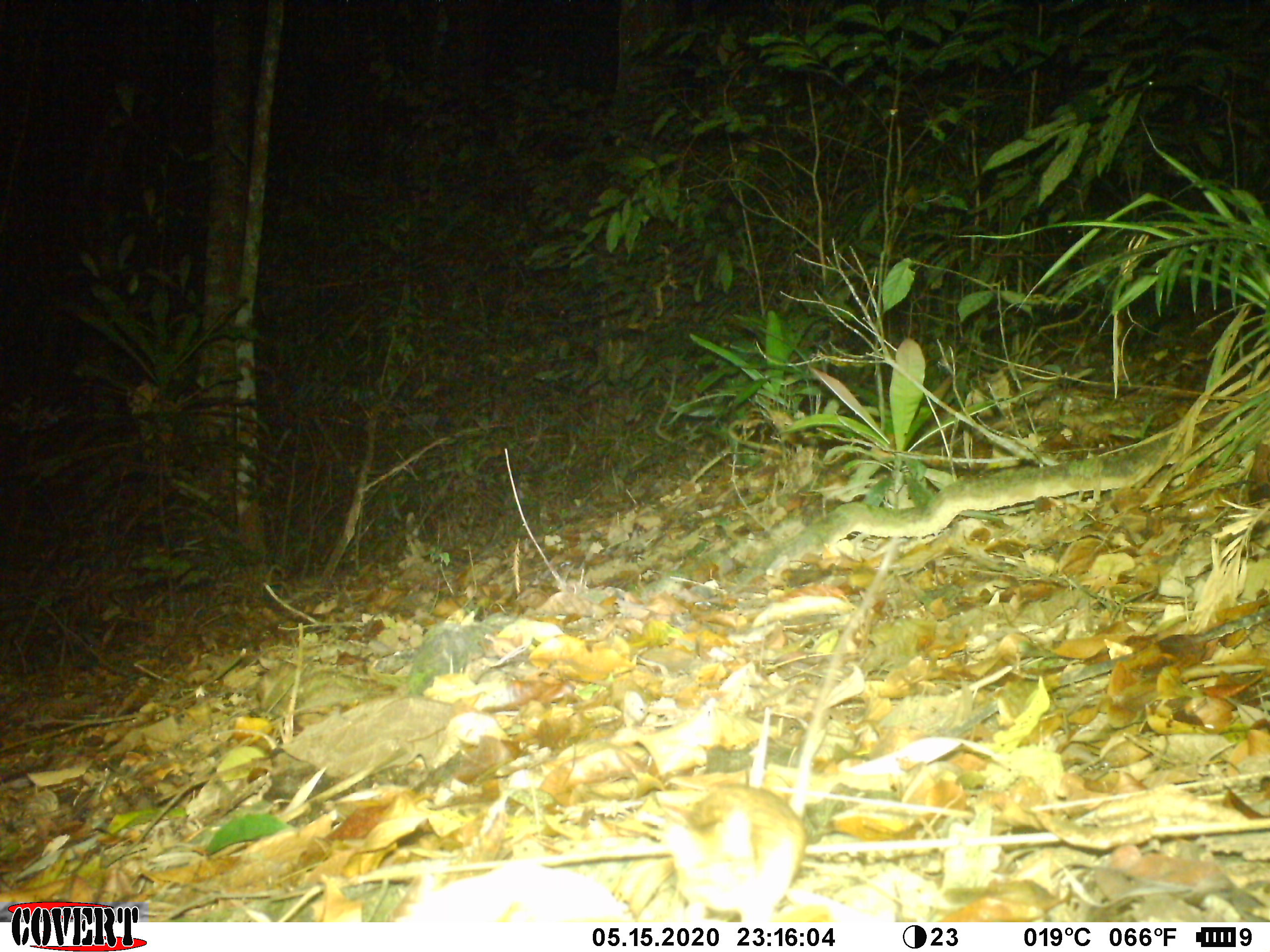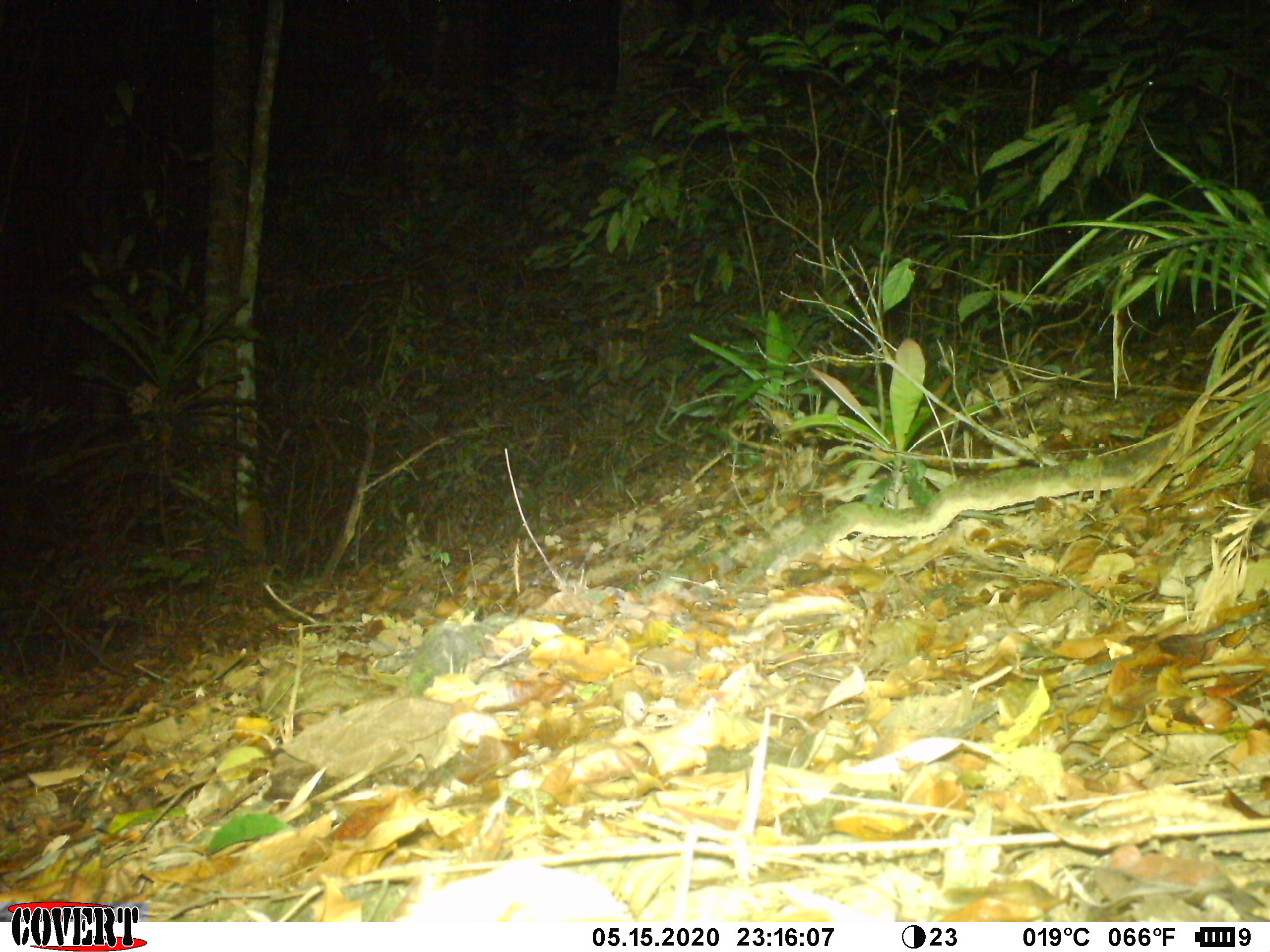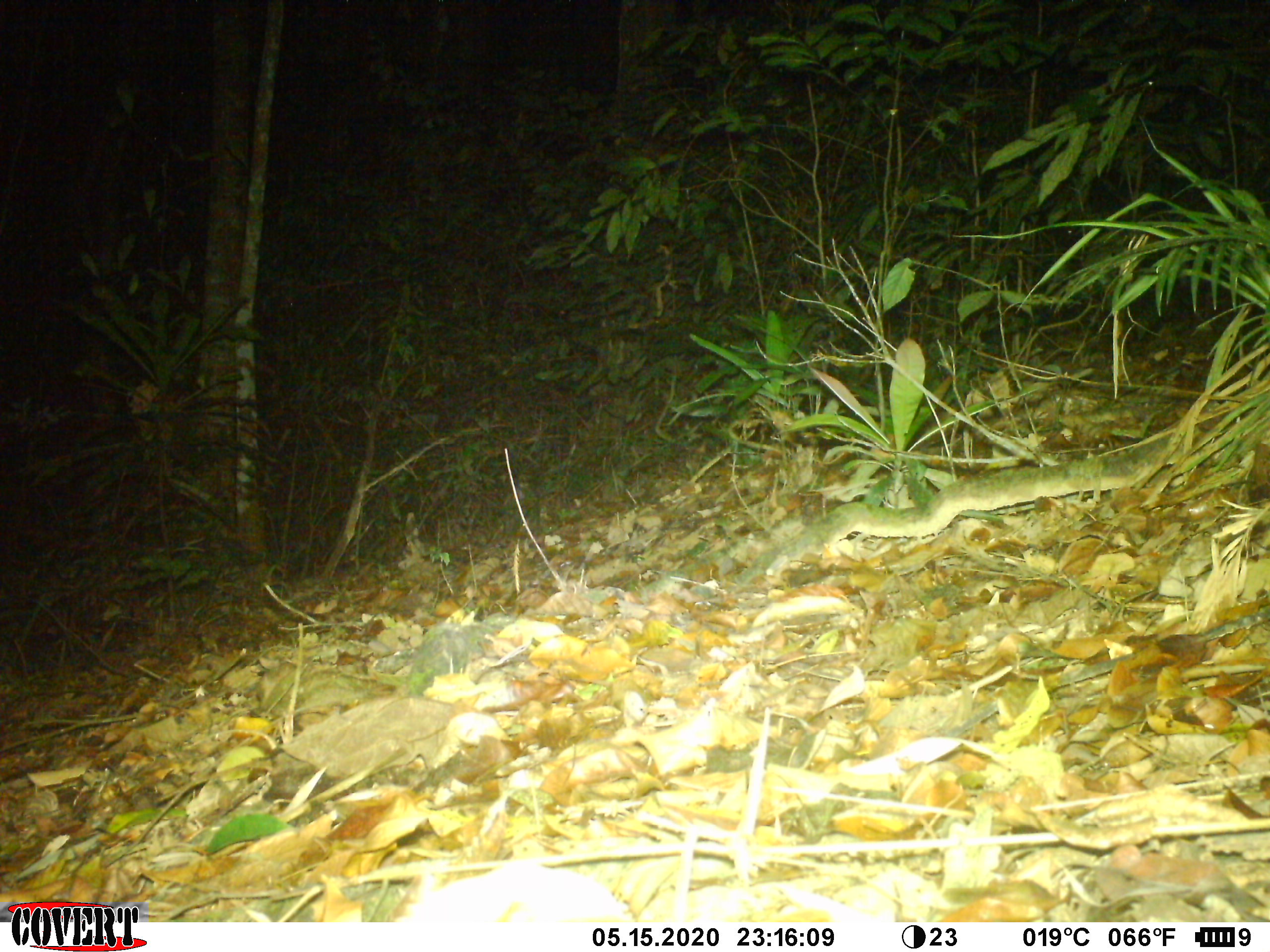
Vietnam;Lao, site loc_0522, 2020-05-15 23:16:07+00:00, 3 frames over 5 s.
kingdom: Animalia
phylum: Chordata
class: Mammalia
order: Rodentia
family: Muridae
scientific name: Muridae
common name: old-world mice and rats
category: unidentified murid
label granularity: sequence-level